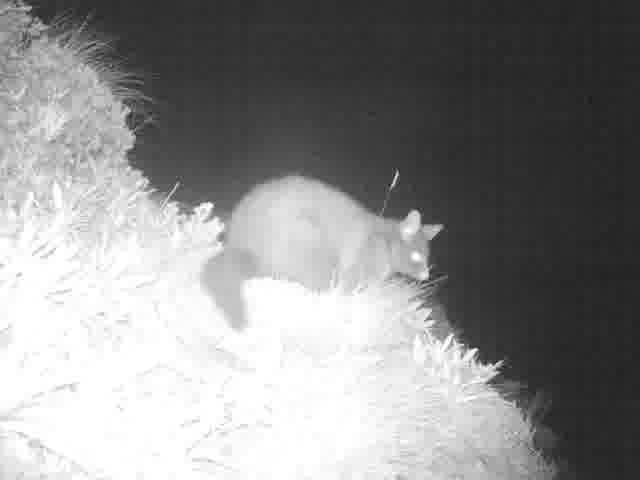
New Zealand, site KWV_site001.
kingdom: Animalia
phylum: Chordata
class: Mammalia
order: Diprotodontia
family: Phalangeridae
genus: Trichosurus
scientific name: Trichosurus vulpecula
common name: common brushtail possum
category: possum